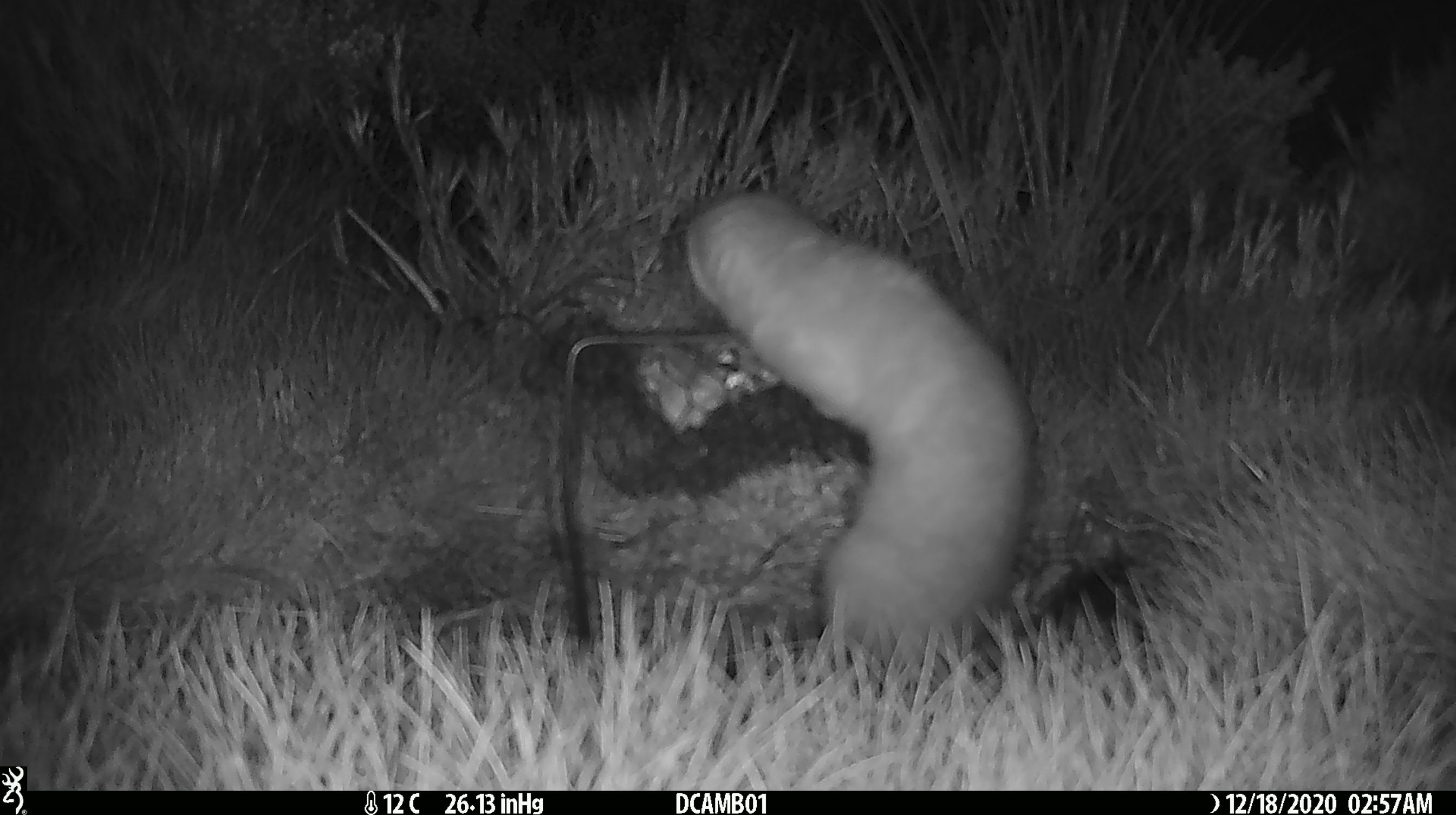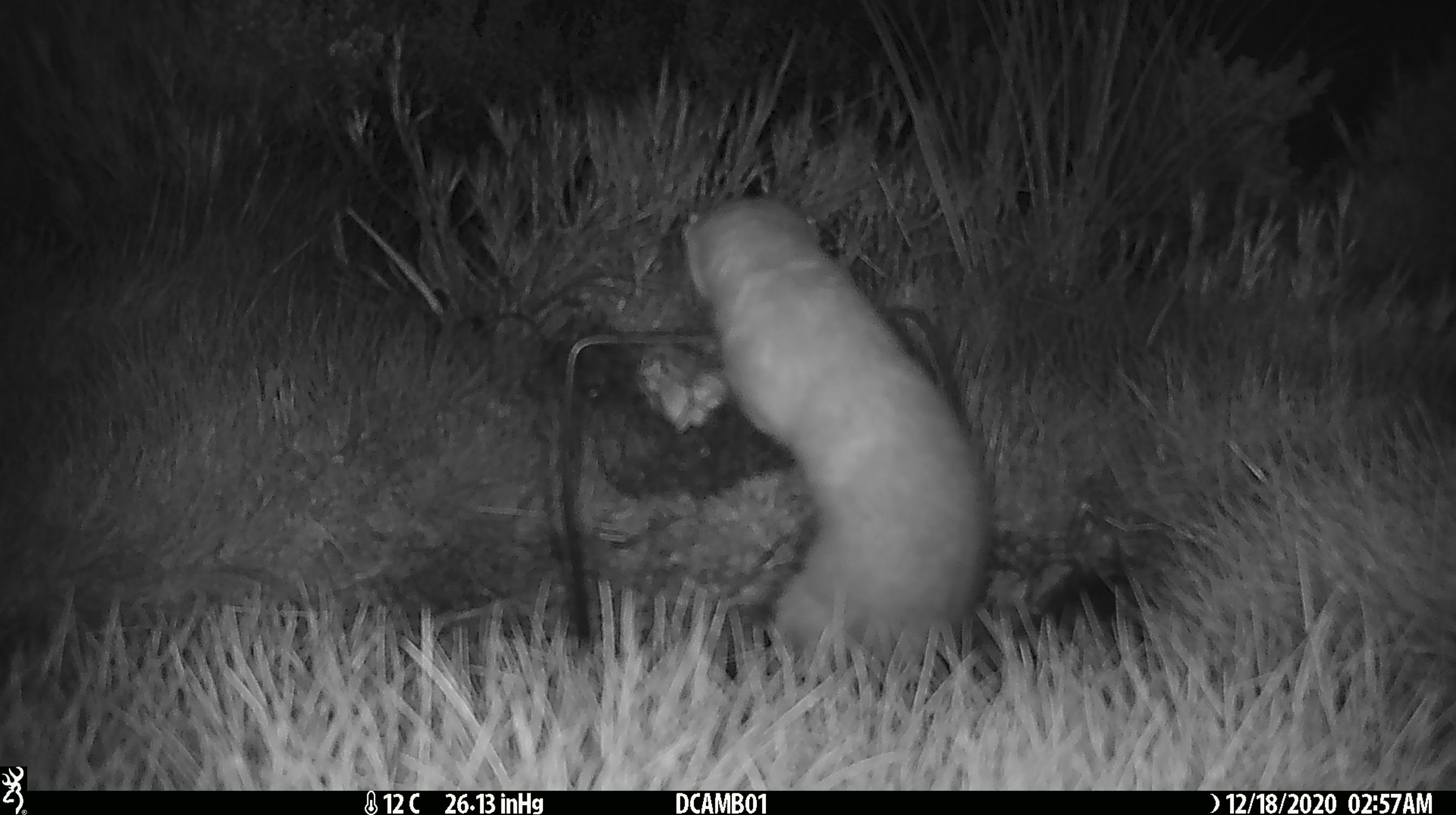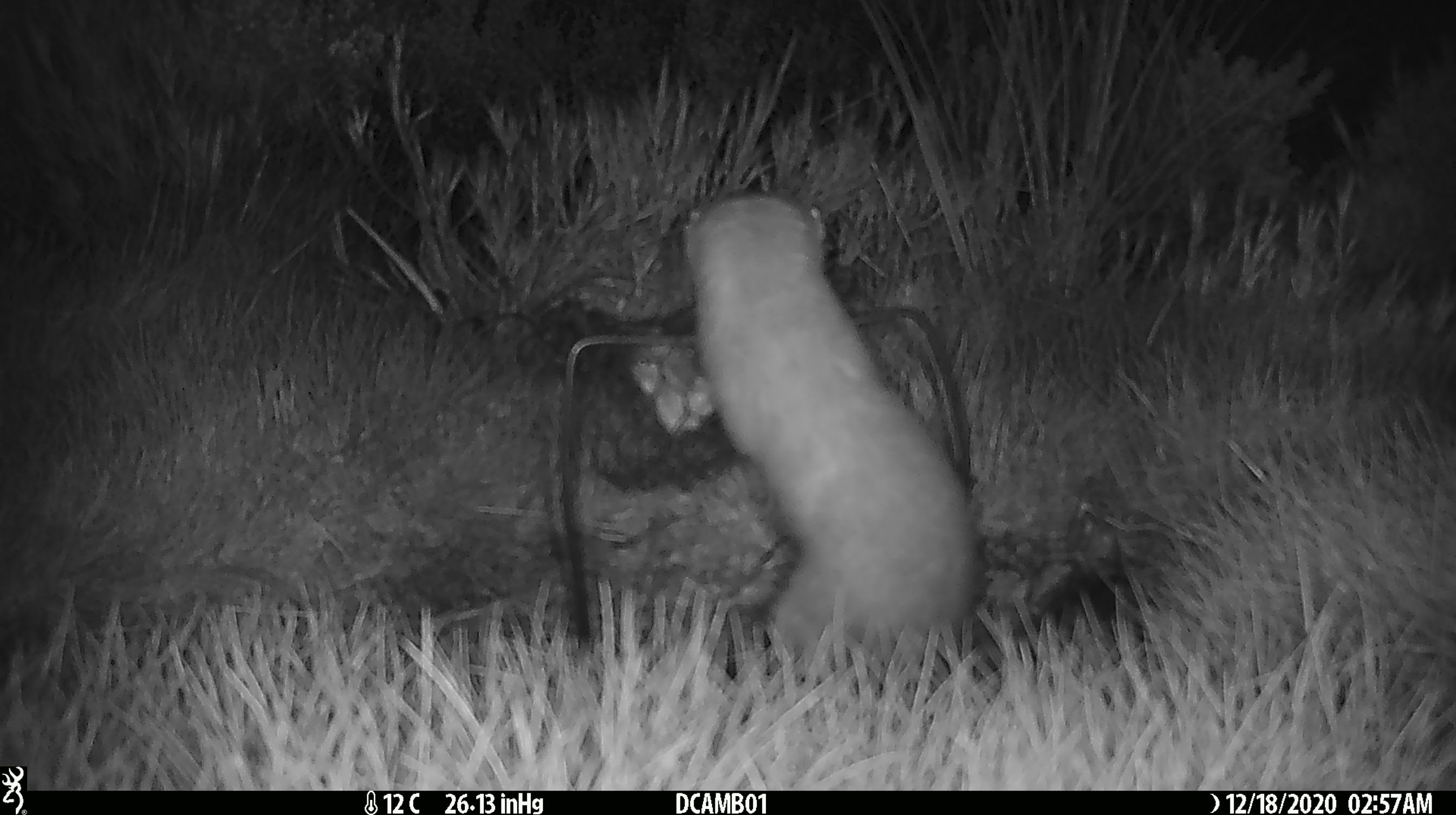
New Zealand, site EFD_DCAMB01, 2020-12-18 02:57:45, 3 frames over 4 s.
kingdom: Animalia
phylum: Chordata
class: Mammalia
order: Carnivora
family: Mustelidae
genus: Mustela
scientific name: Mustela erminea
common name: stoat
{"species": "stoat (Mustela erminea)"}